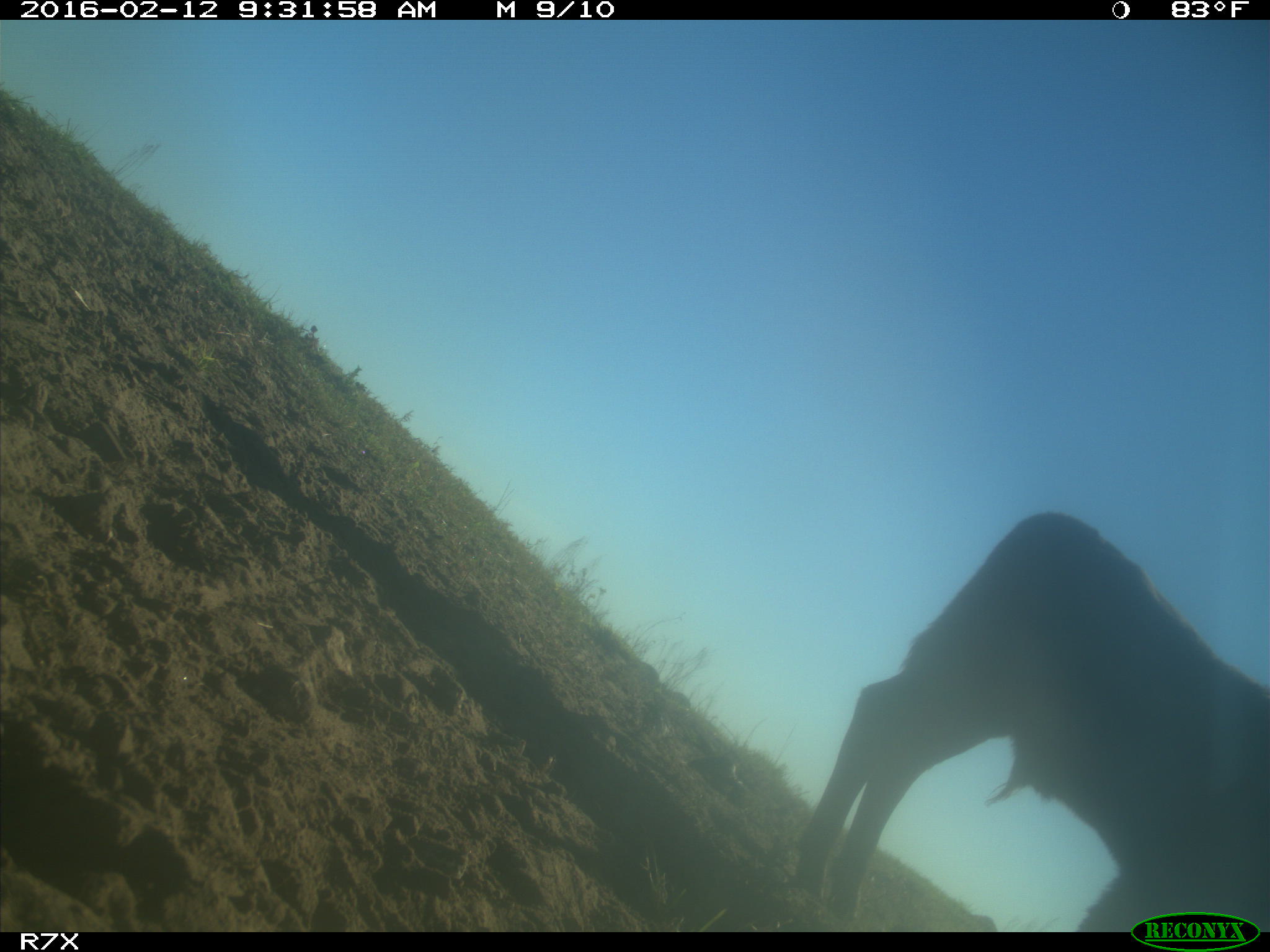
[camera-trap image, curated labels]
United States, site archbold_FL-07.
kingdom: Animalia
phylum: Chordata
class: Mammalia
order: Artiodactyla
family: Bovidae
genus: Bos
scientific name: Bos taurus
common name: domestic cow